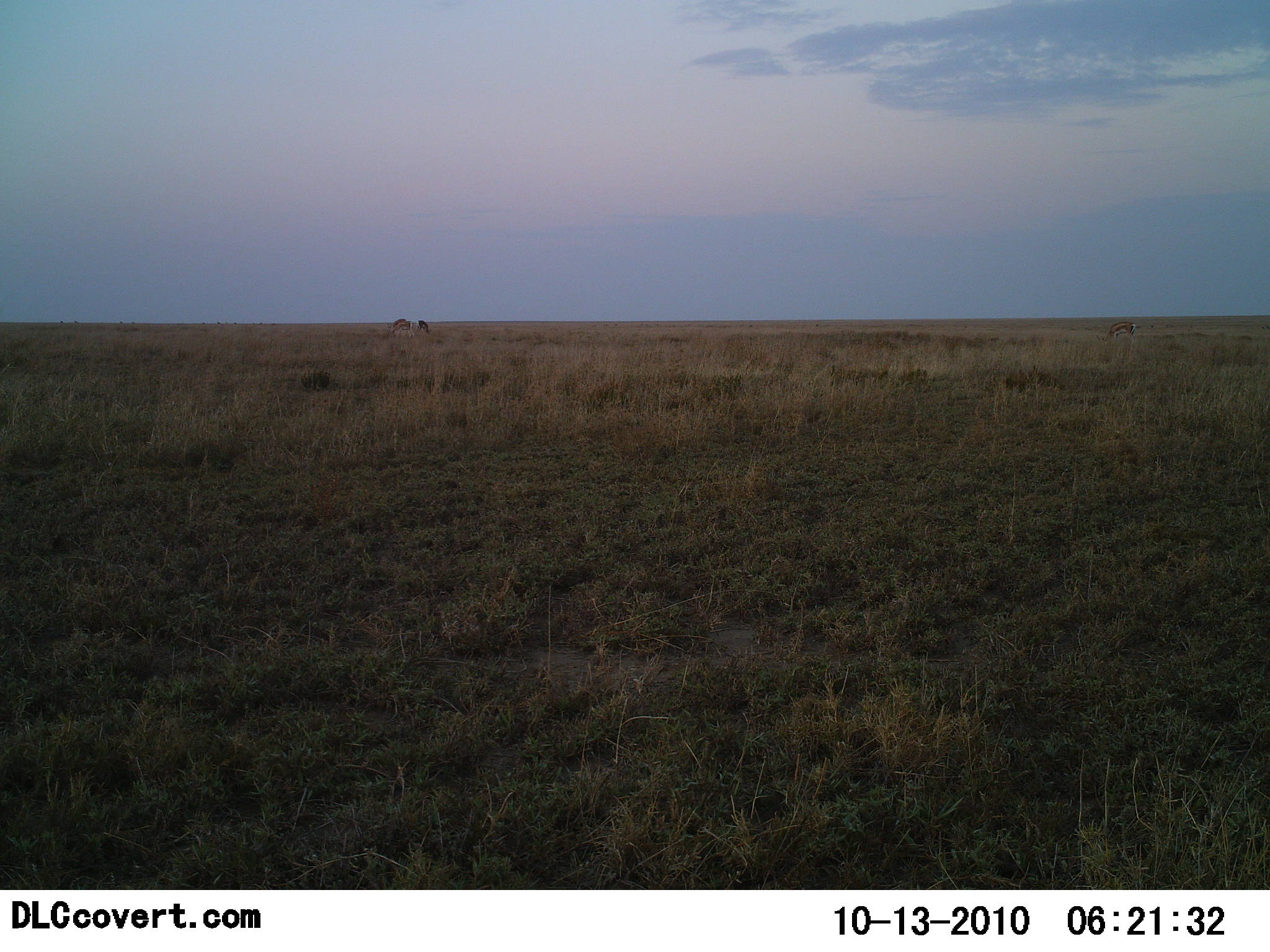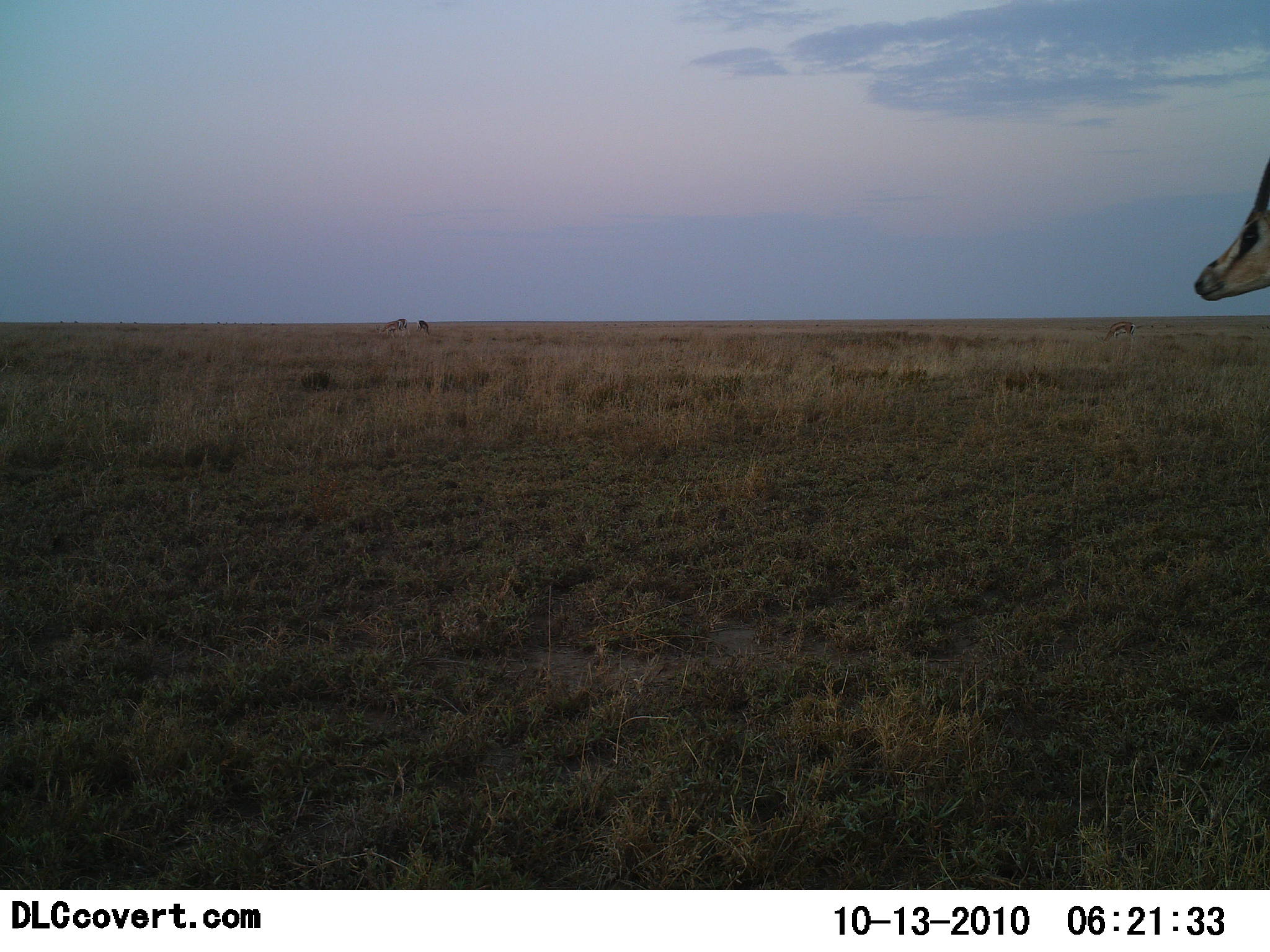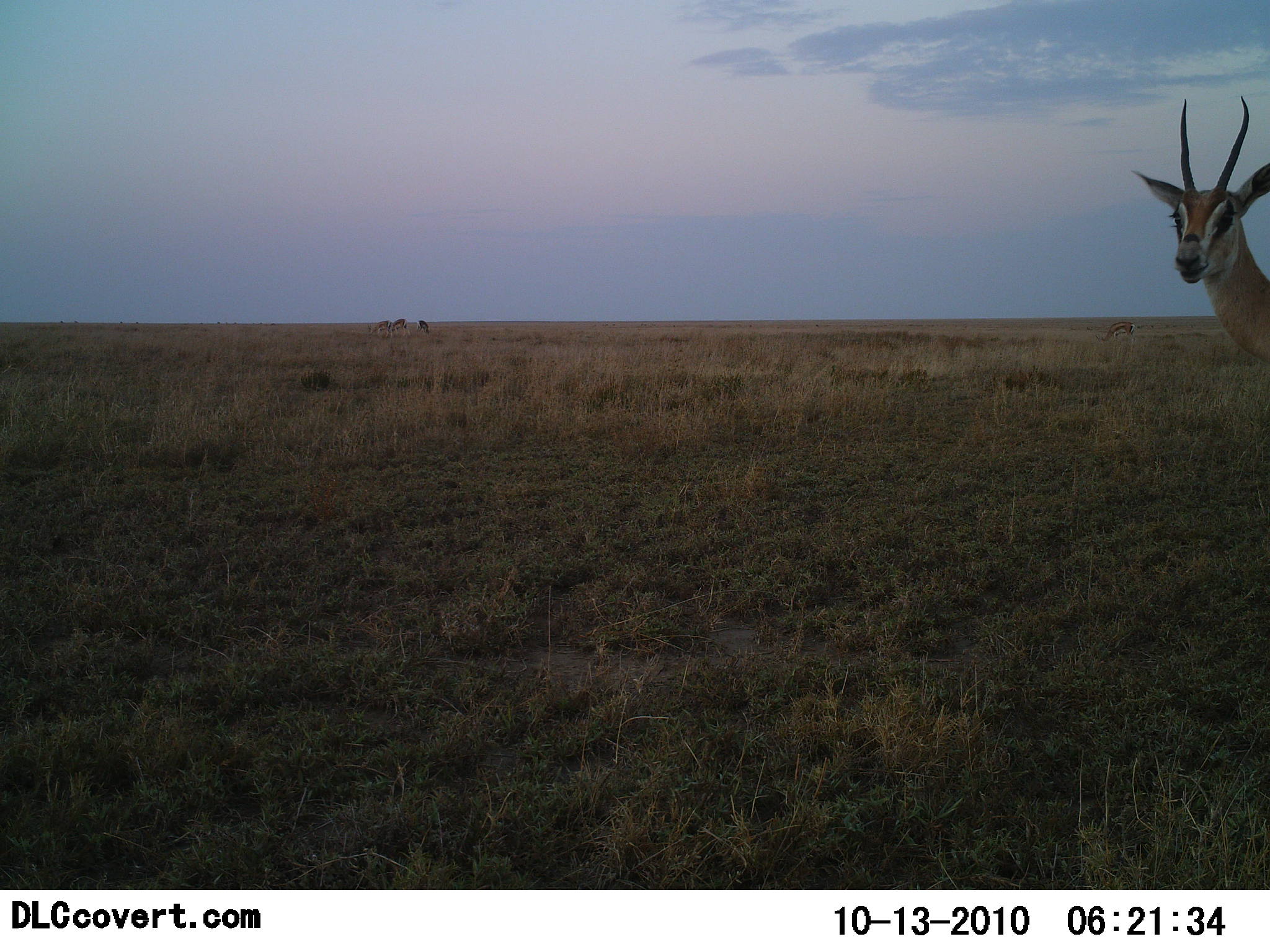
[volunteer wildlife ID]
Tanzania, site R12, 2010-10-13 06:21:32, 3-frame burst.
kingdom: Animalia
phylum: Chordata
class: Mammalia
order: Artiodactyla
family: Bovidae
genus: Eudorcas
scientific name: Eudorcas thomsonii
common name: thomson's gazelle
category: gazellethomsons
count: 4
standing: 50%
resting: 0%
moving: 50%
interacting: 0%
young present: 0%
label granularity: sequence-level